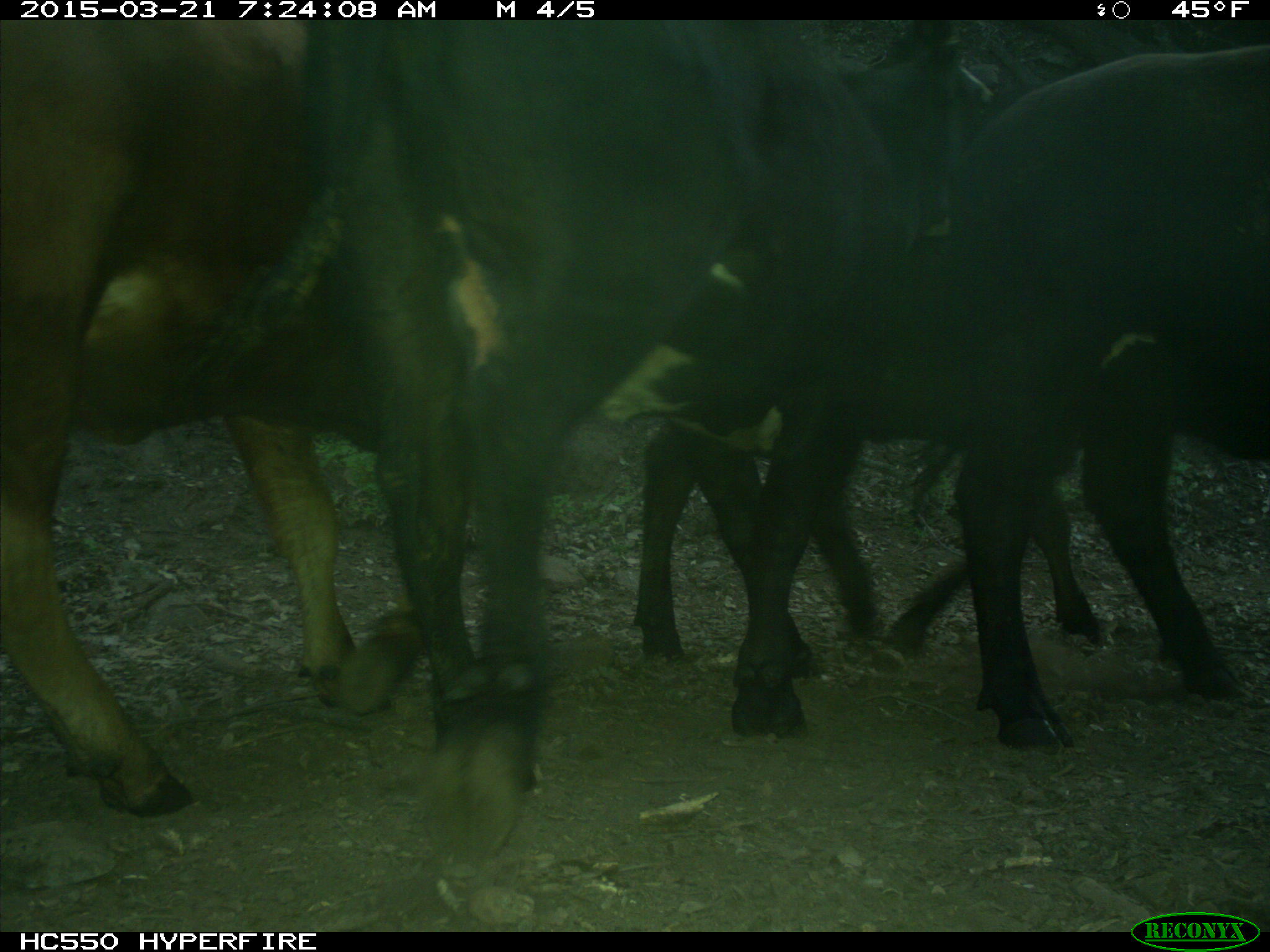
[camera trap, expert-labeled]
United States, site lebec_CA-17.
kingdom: Animalia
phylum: Chordata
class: Mammalia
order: Artiodactyla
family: Bovidae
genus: Bos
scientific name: Bos taurus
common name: domestic cow